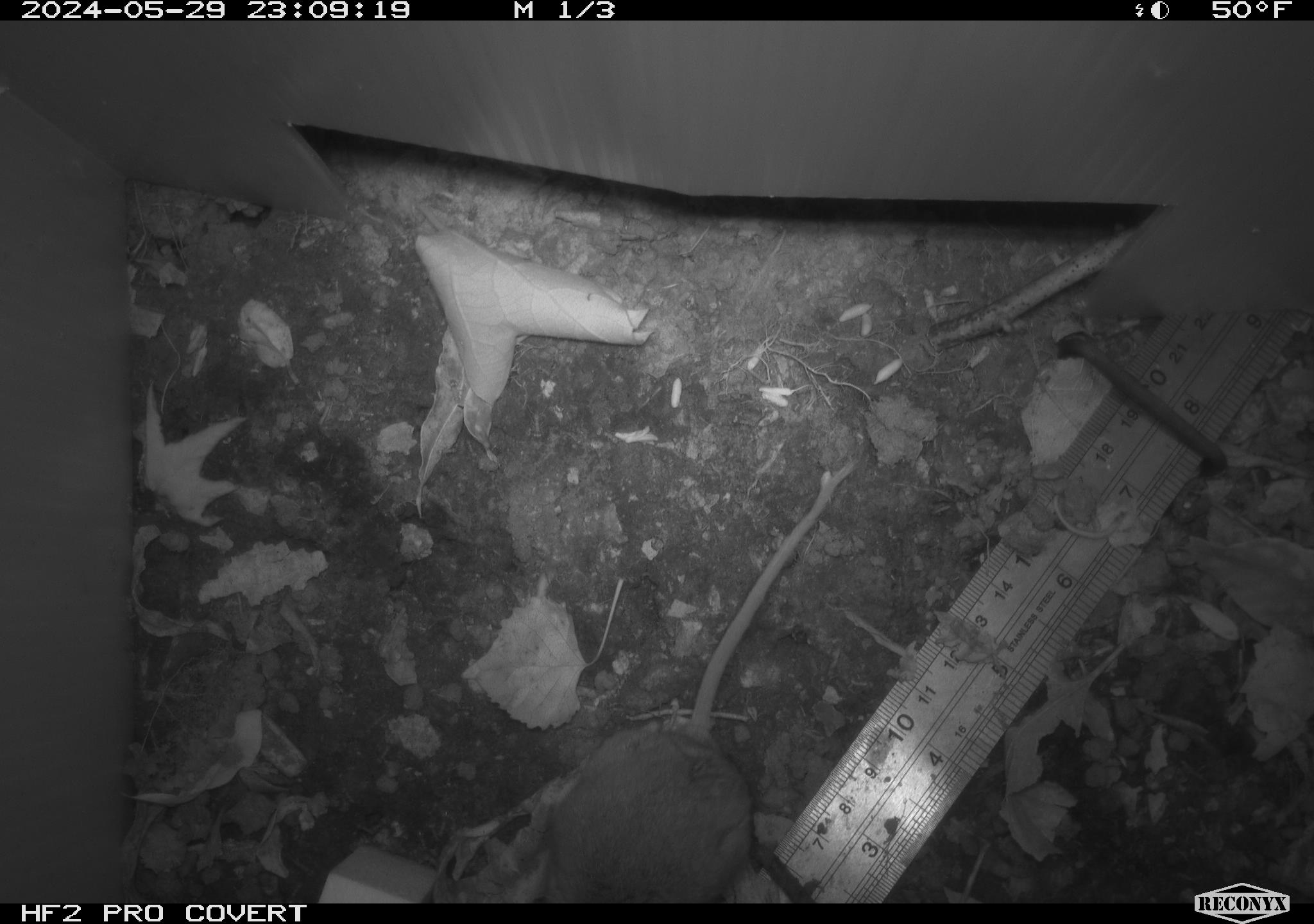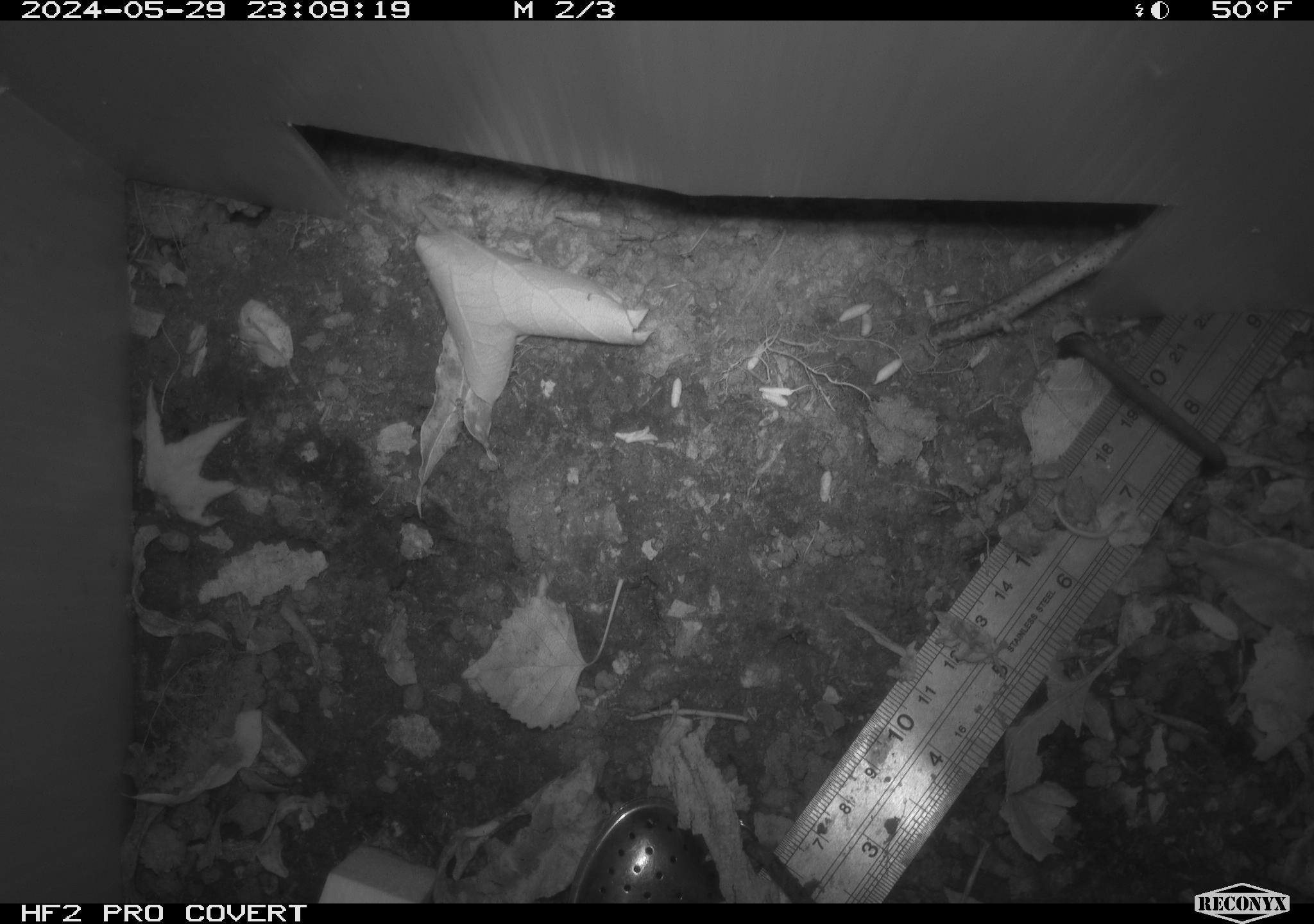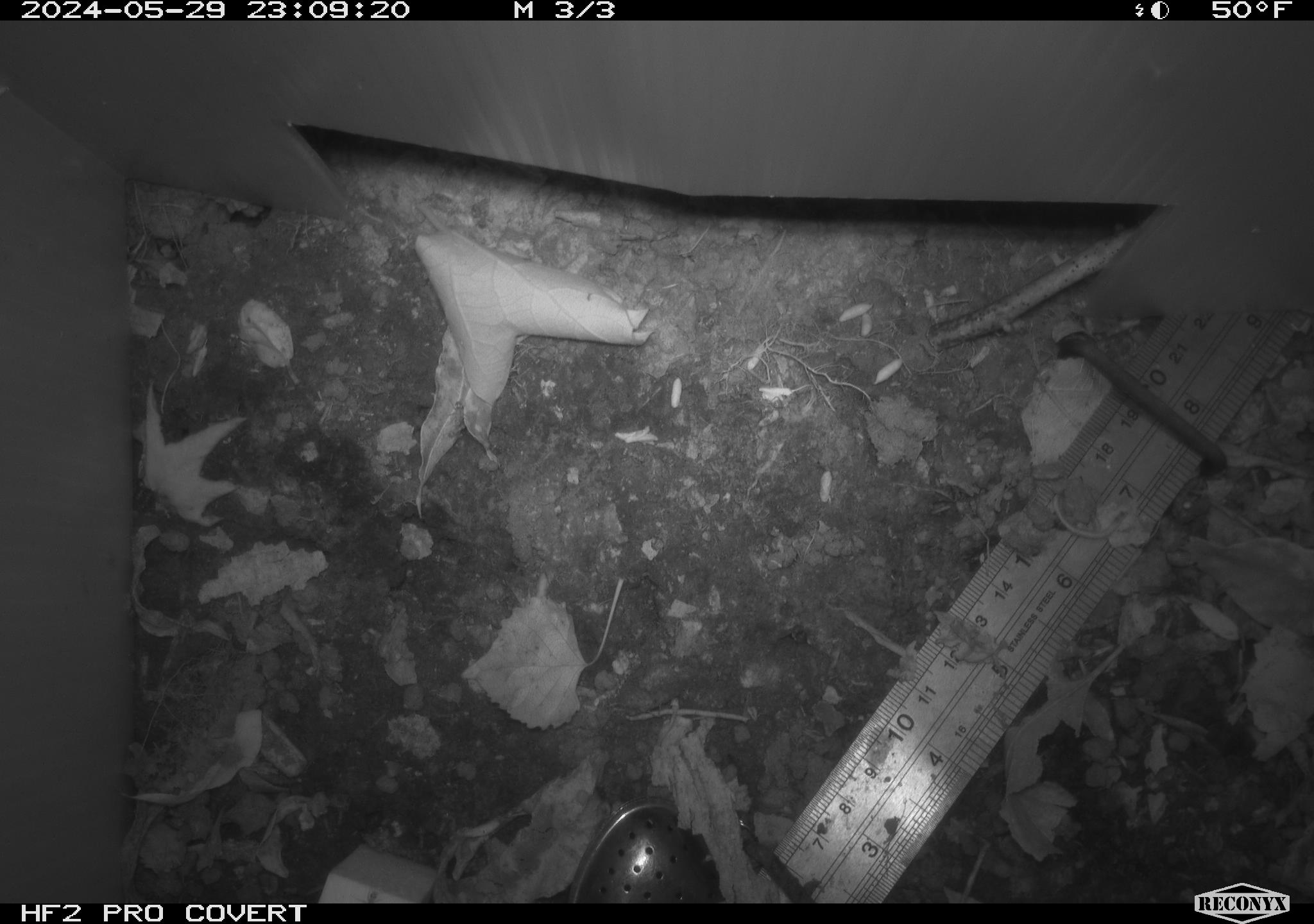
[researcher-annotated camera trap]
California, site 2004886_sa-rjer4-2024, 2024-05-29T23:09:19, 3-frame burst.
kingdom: Animalia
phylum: Chordata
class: Mammalia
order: Rodentia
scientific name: Rodentia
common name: mouse species